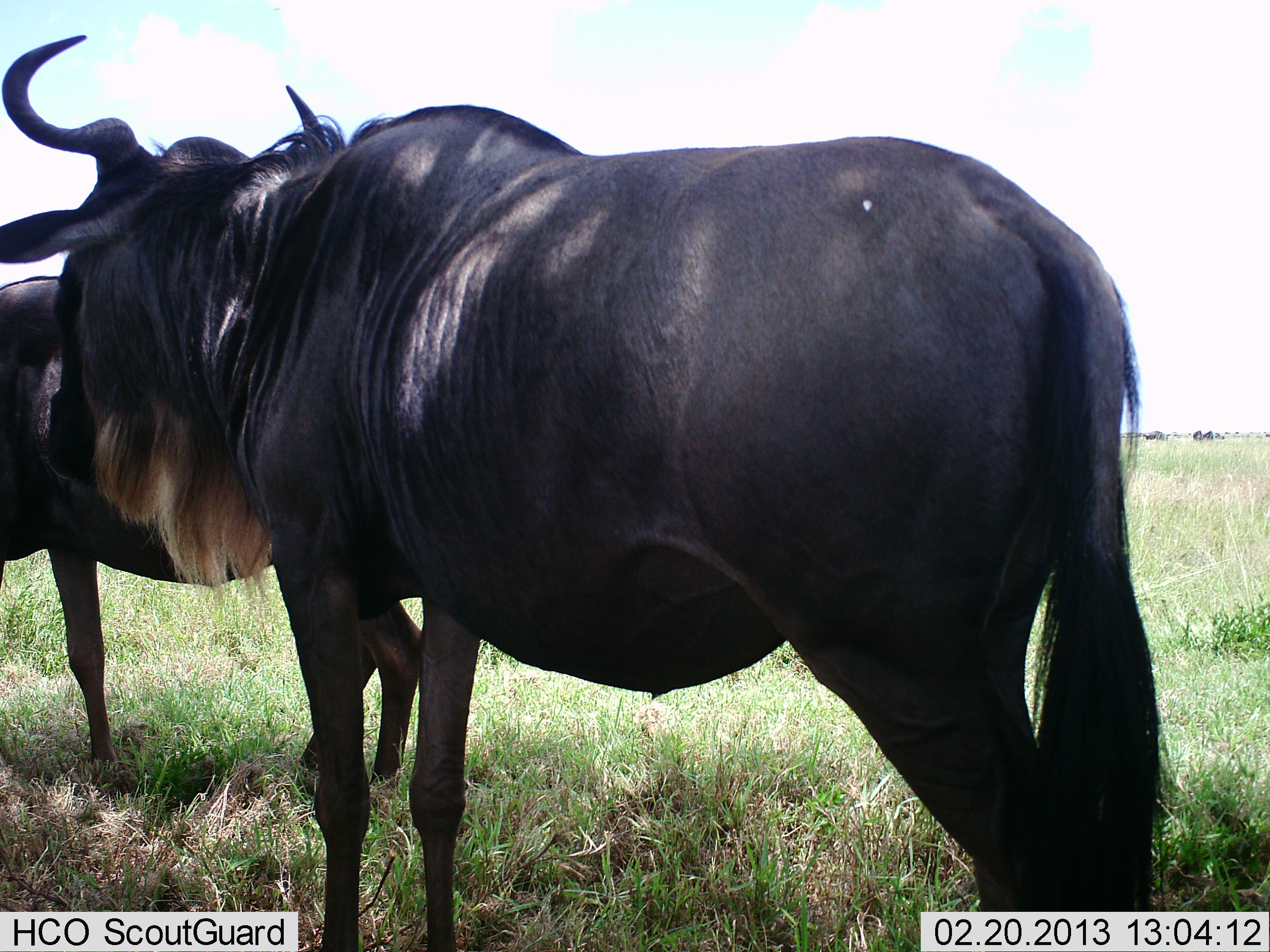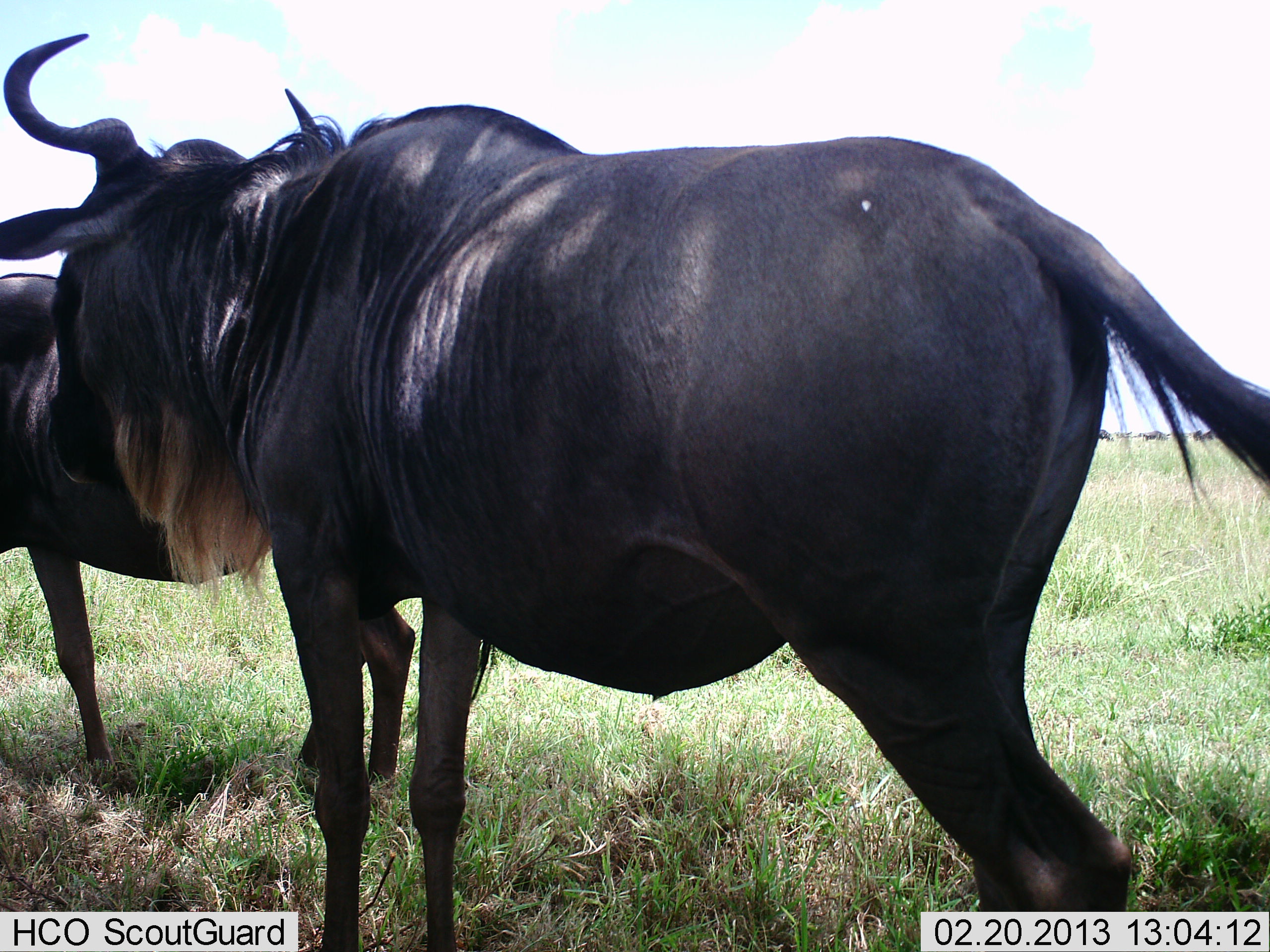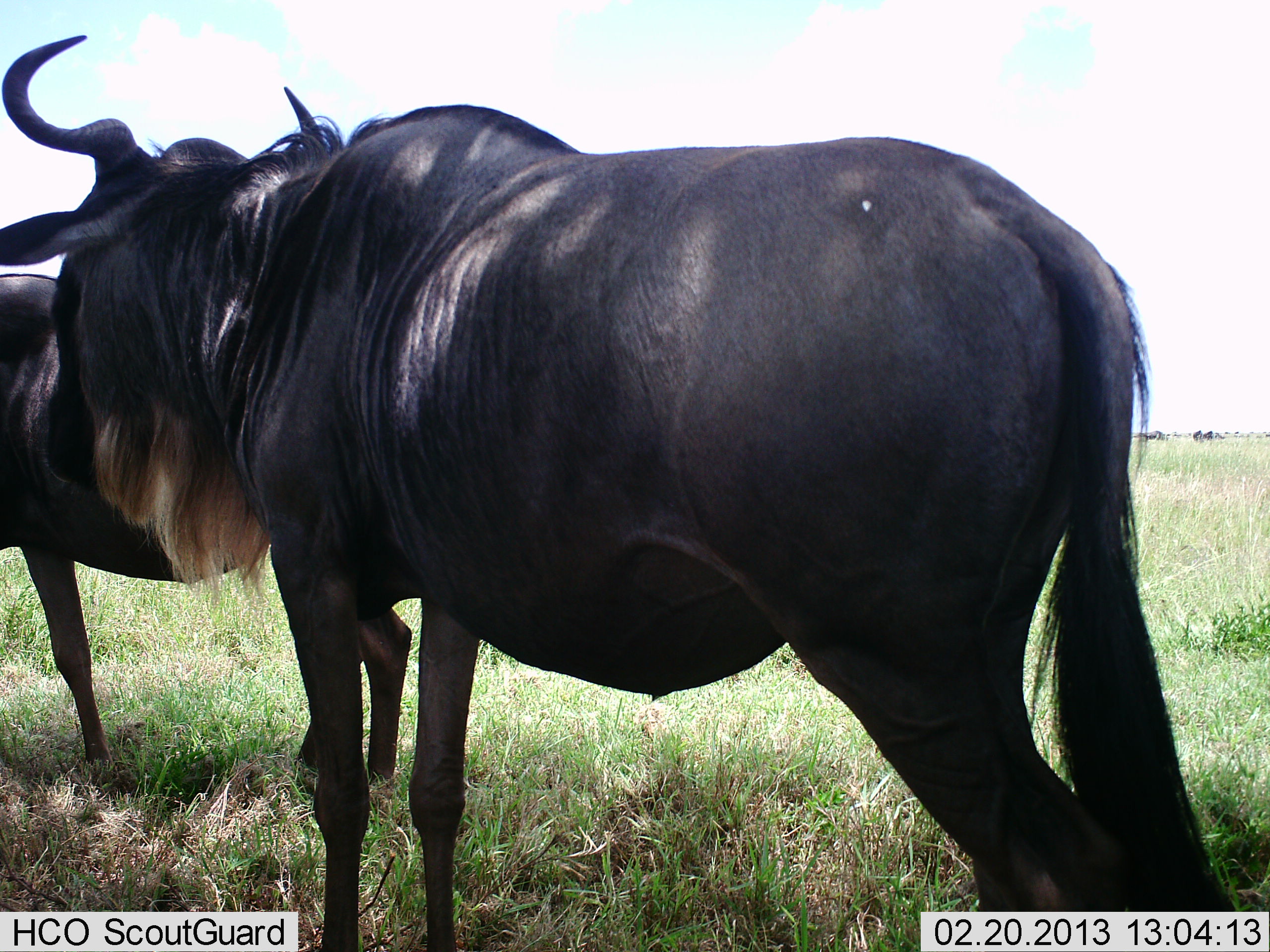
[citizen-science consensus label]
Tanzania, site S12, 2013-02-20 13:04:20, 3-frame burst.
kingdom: Animalia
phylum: Chordata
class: Mammalia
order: Artiodactyla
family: Bovidae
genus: Connochaetes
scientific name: Connochaetes taurinus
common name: blue wildebeest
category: wildebeest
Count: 2.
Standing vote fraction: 73%.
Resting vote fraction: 7%.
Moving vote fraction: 20%.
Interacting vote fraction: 0%.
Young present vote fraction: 0%.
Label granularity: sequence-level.